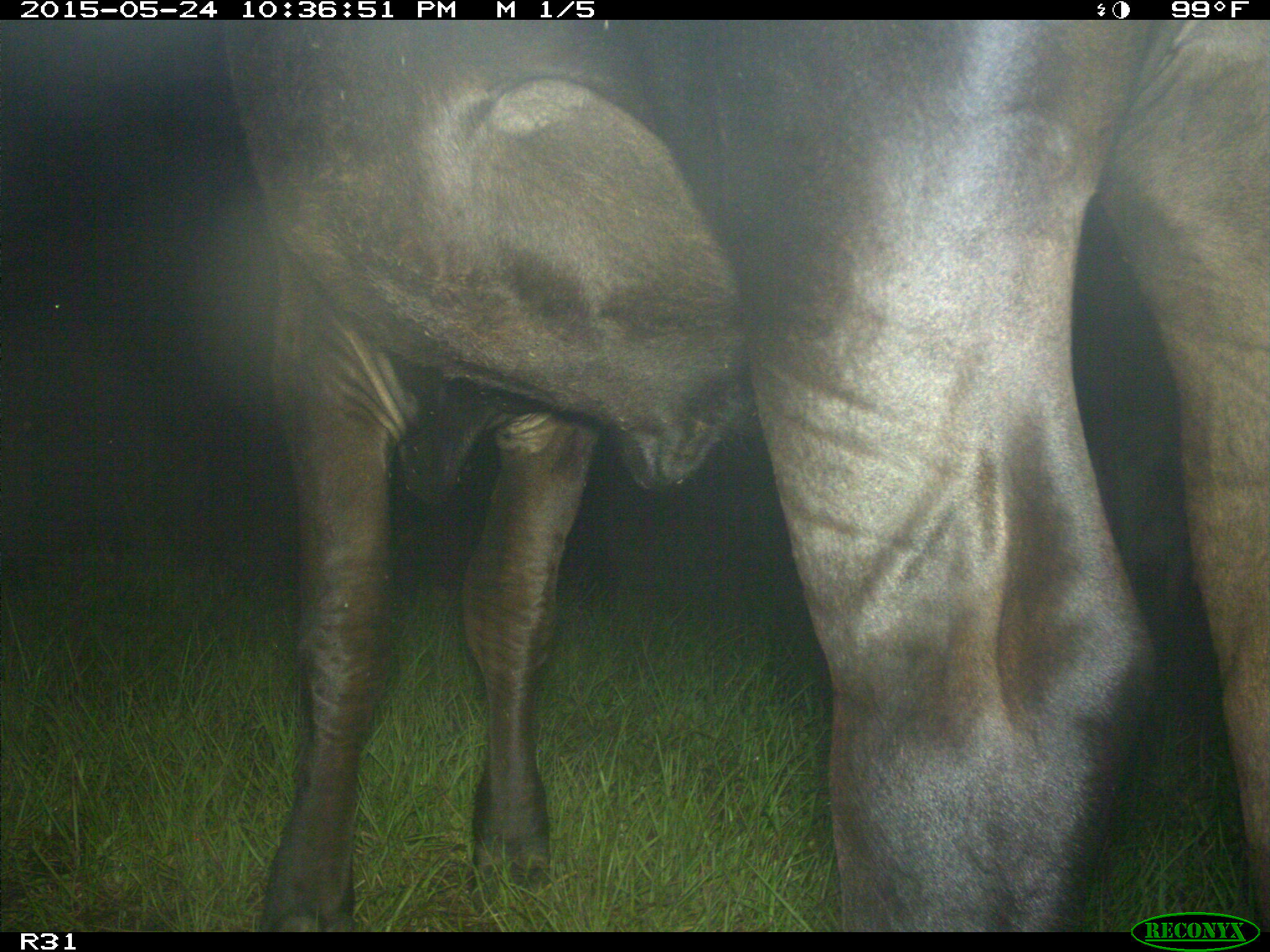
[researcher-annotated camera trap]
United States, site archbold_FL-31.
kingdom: Animalia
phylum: Chordata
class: Mammalia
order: Artiodactyla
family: Bovidae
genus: Bos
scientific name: Bos taurus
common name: domestic cow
Bos taurus (domestic cow).